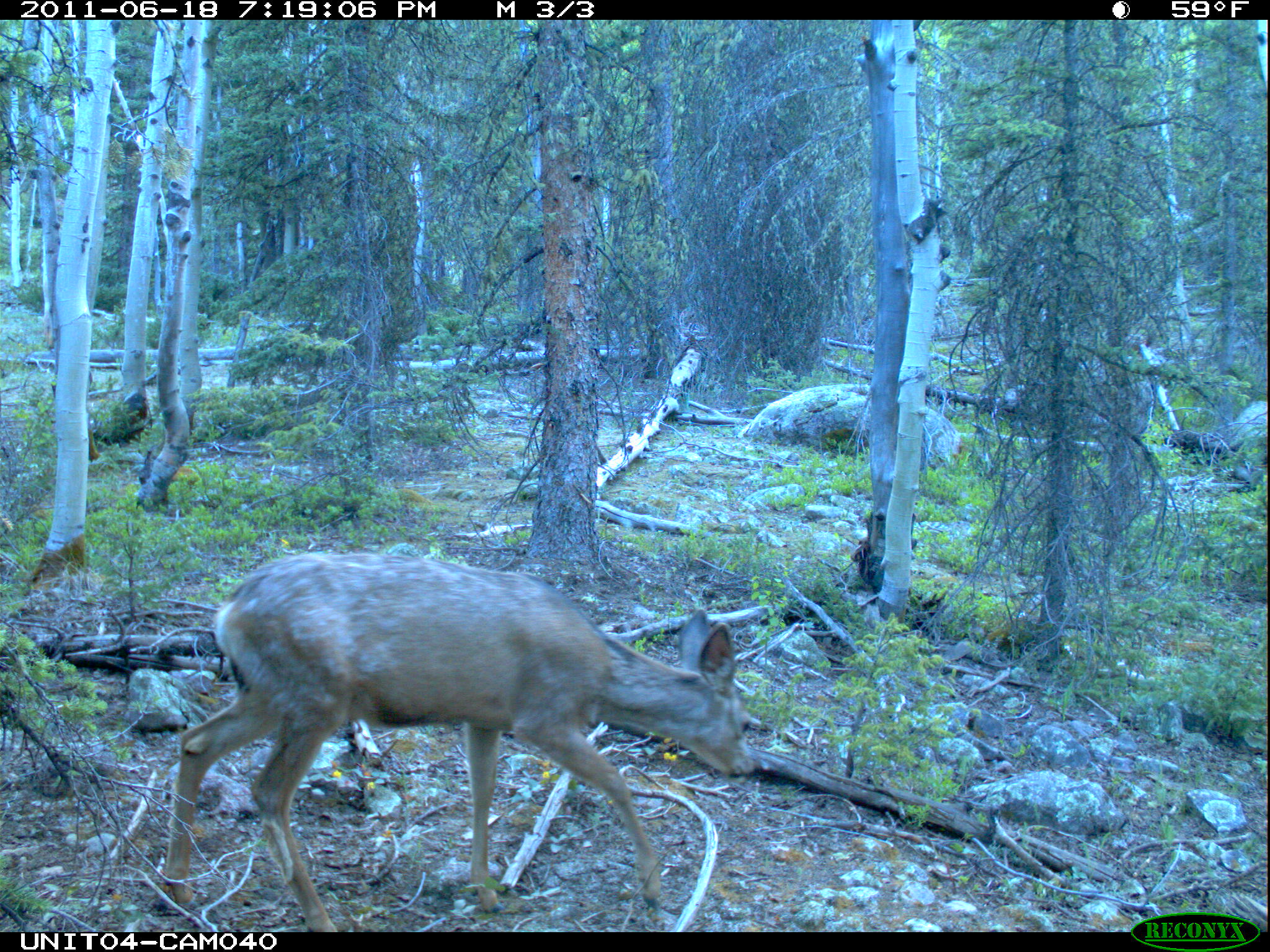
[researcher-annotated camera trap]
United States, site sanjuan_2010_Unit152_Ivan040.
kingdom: Animalia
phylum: Chordata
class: Mammalia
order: Artiodactyla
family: Cervidae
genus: Odocoileus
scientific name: Odocoileus hemionus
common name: mule deer